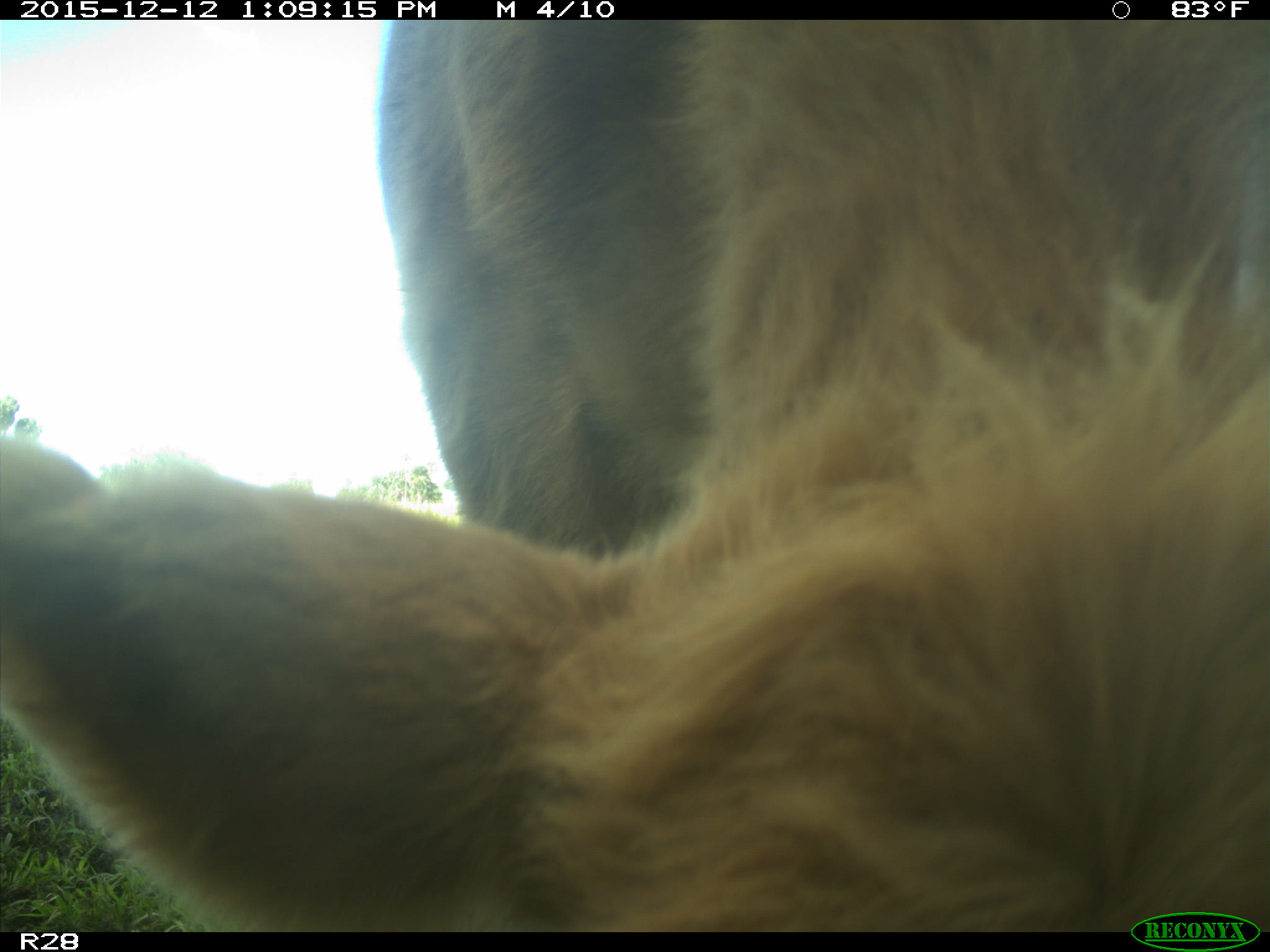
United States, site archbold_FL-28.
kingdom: Animalia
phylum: Chordata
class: Mammalia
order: Artiodactyla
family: Bovidae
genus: Bos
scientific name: Bos taurus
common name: domestic cow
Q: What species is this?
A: Bos taurus (domestic cow).